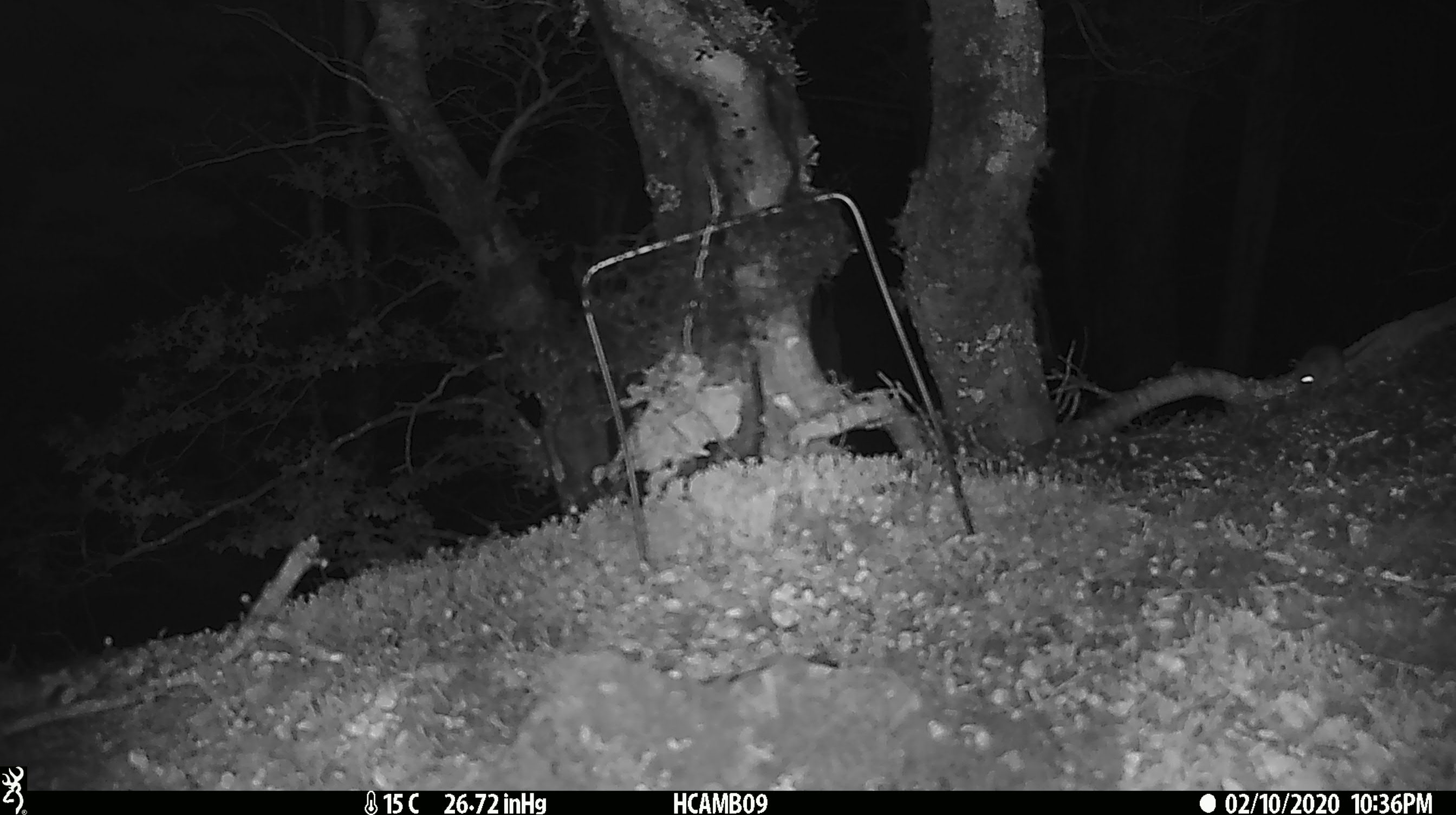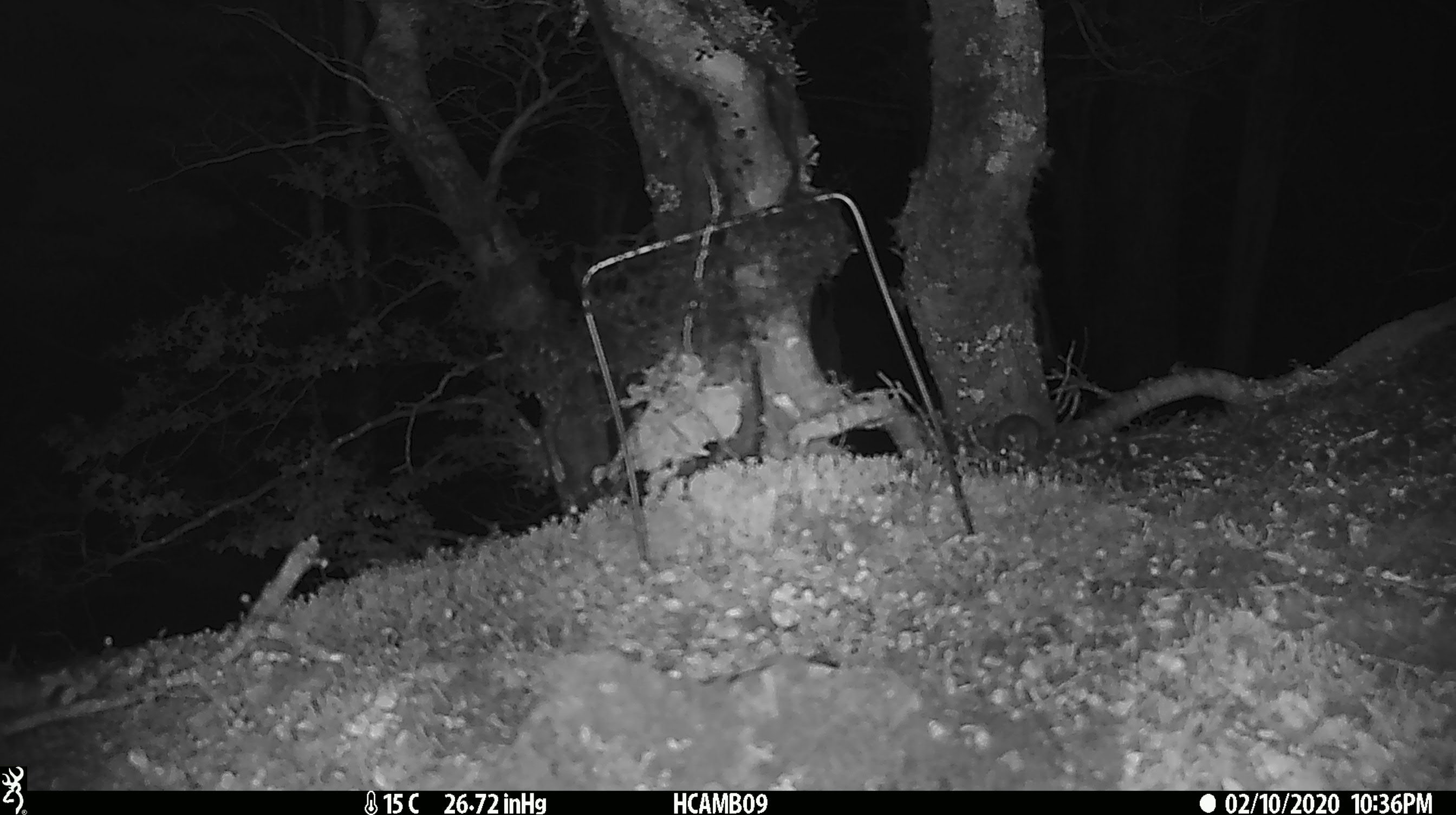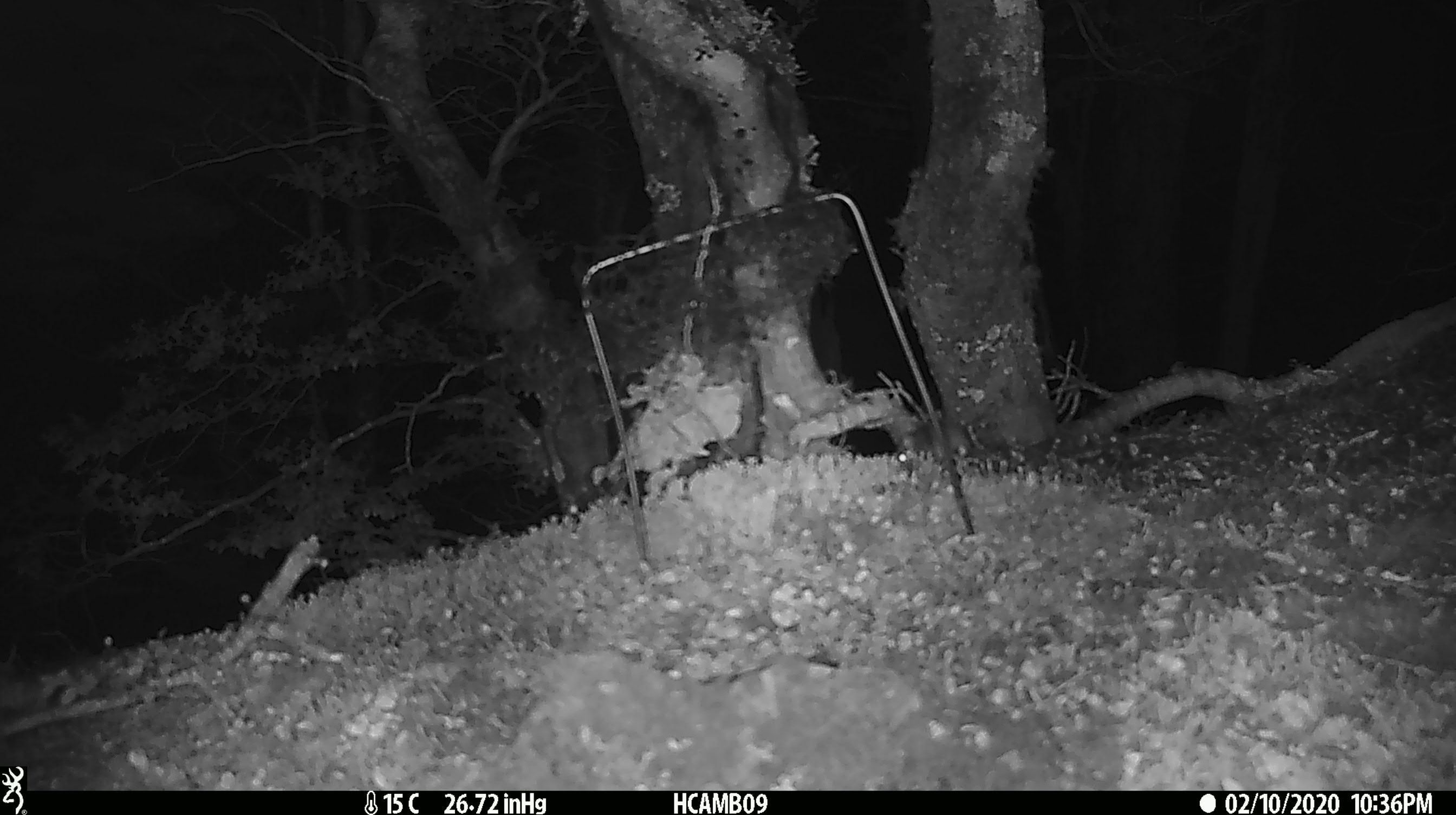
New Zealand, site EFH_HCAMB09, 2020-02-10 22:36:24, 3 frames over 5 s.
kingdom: Animalia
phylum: Chordata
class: Mammalia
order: Rodentia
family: Muridae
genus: Mus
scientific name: Mus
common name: mouse